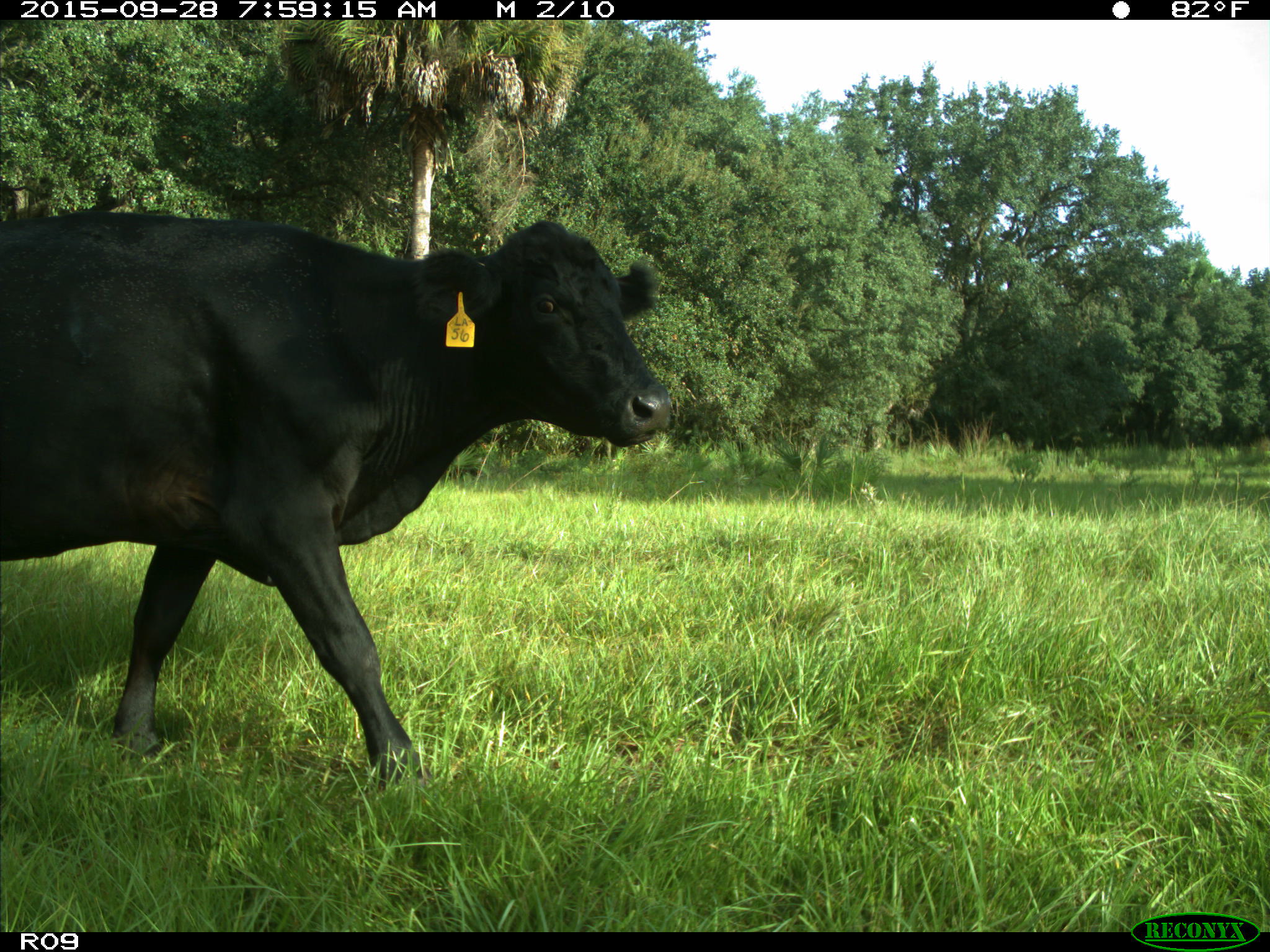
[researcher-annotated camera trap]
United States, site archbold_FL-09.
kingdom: Animalia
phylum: Chordata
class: Mammalia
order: Artiodactyla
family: Bovidae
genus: Bos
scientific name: Bos taurus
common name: domestic cow